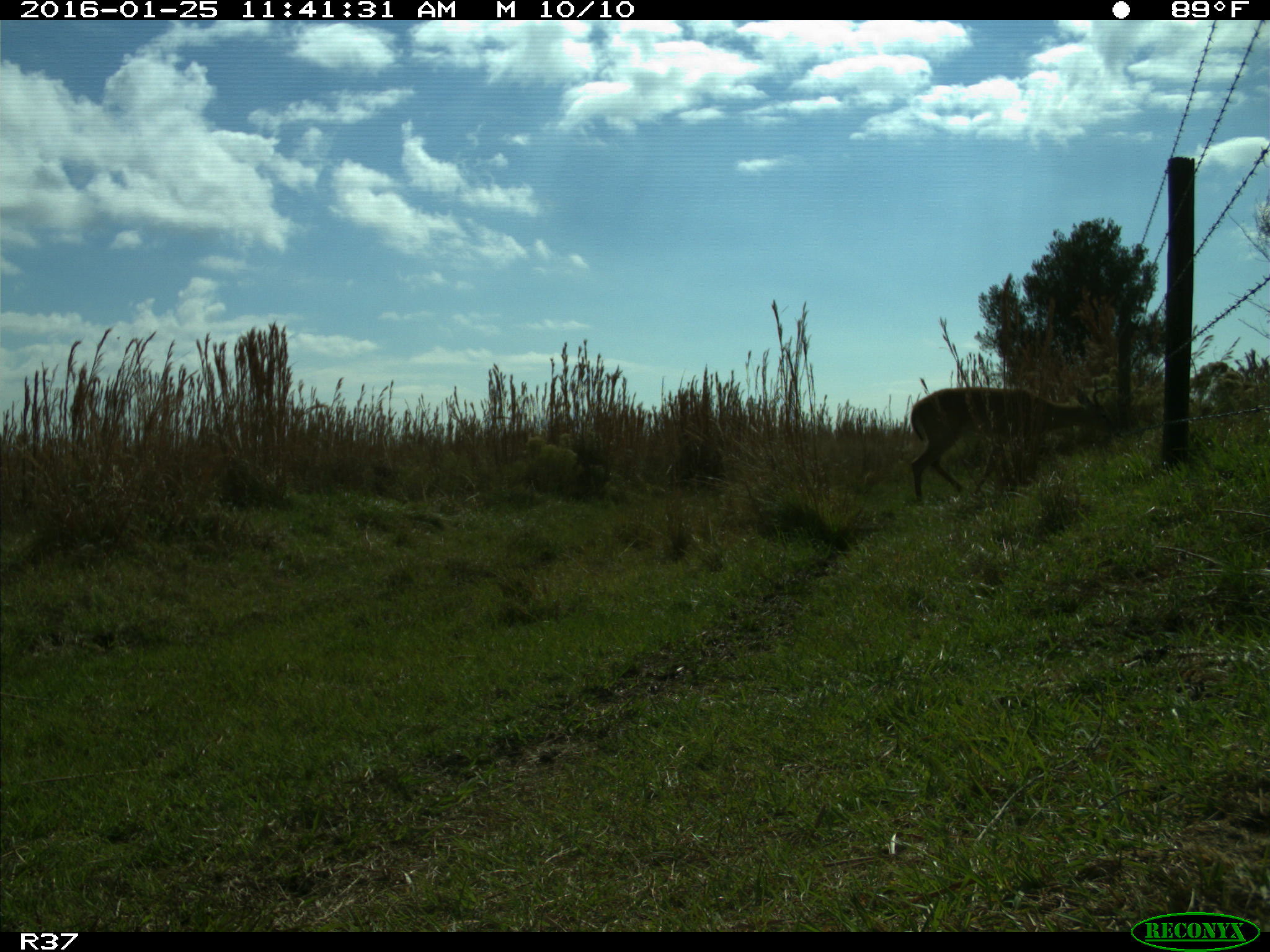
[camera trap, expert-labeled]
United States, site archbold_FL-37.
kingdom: Animalia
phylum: Chordata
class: Mammalia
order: Artiodactyla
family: Cervidae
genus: Odocoileus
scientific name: Odocoileus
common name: deer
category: unidentified deer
Unidentified deer (deer) (Odocoileus).